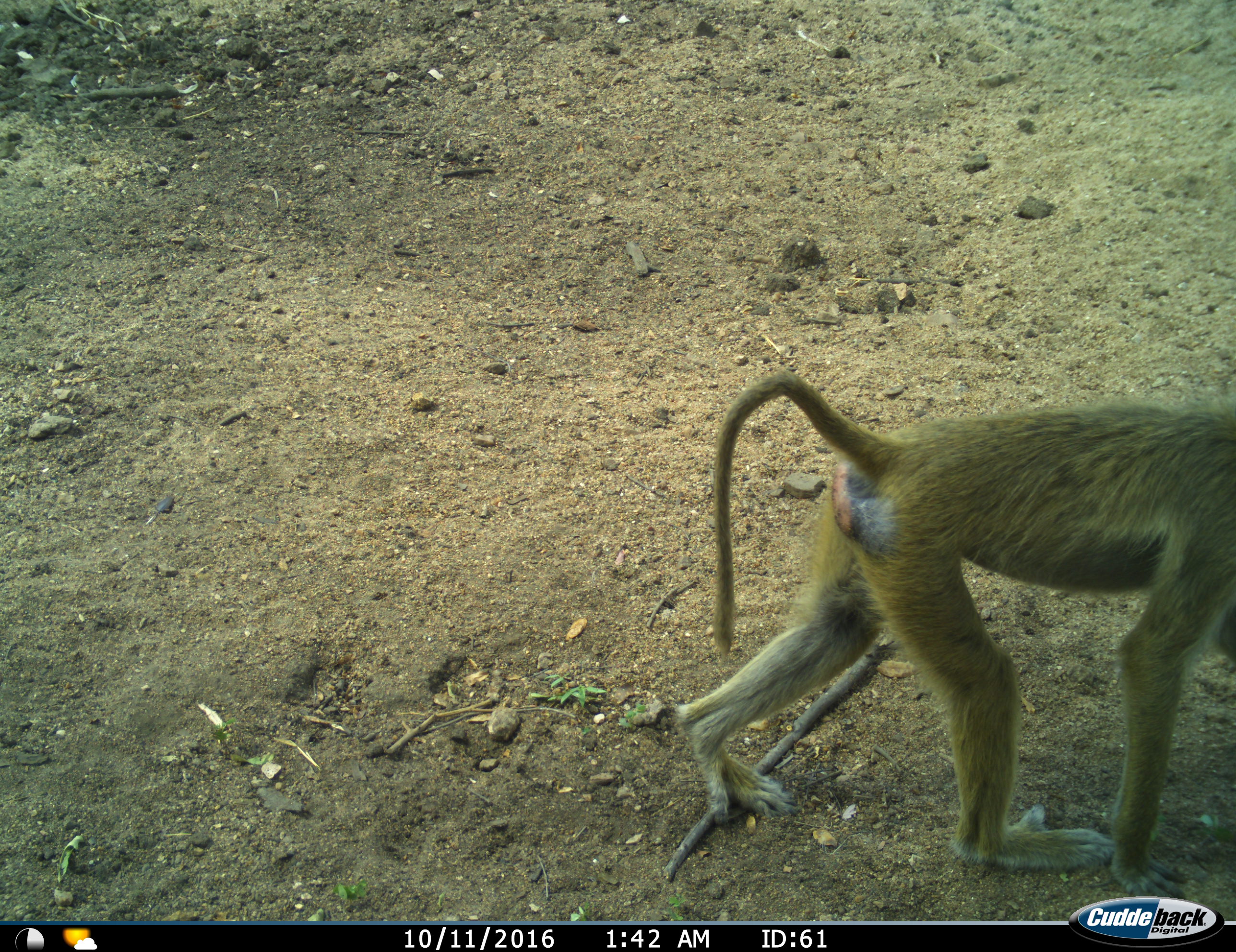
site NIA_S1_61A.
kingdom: Animalia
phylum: Chordata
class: Mammalia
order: Primates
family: Cercopithecidae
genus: Papio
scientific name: Papio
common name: baboon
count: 1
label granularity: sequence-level